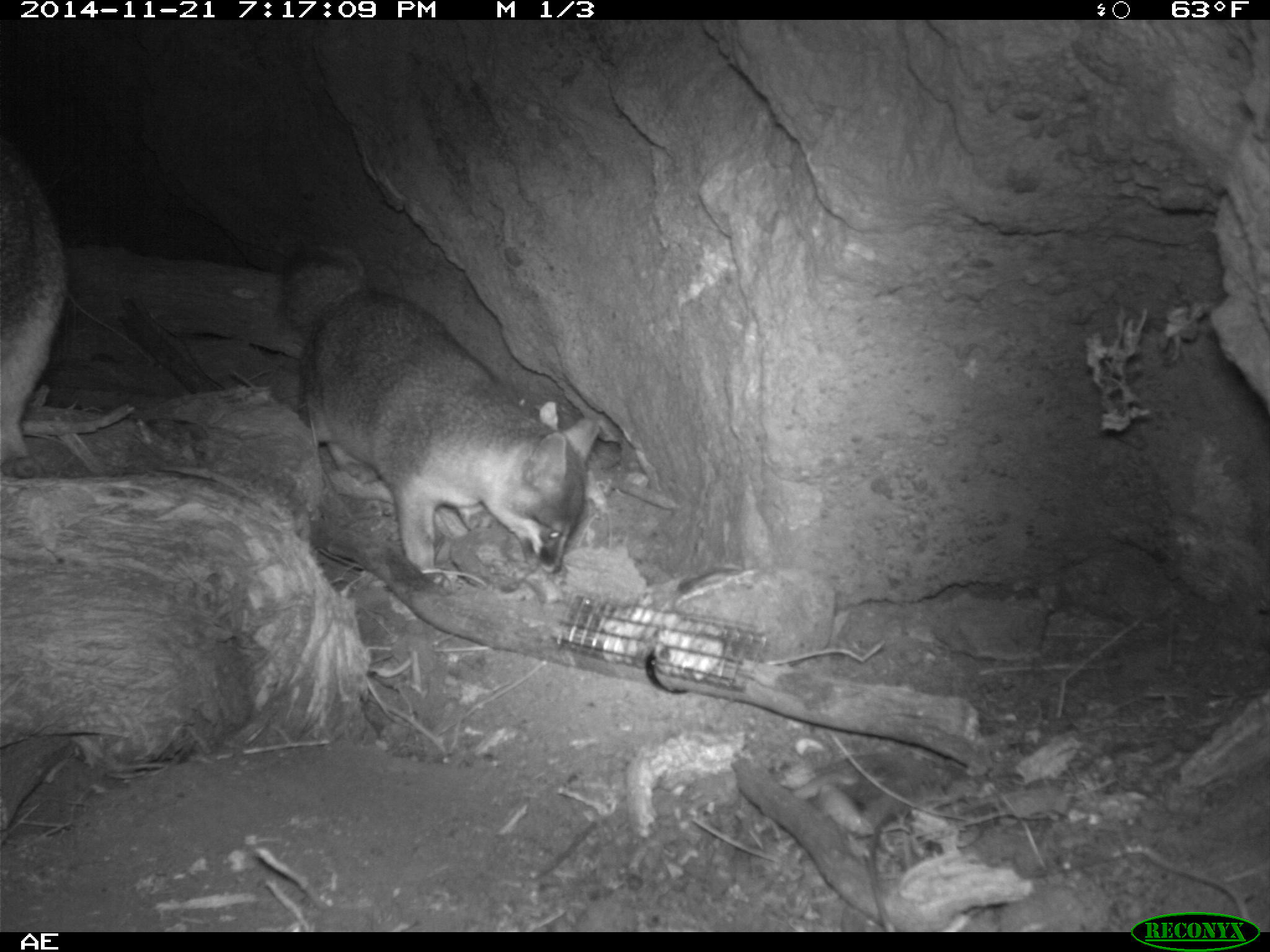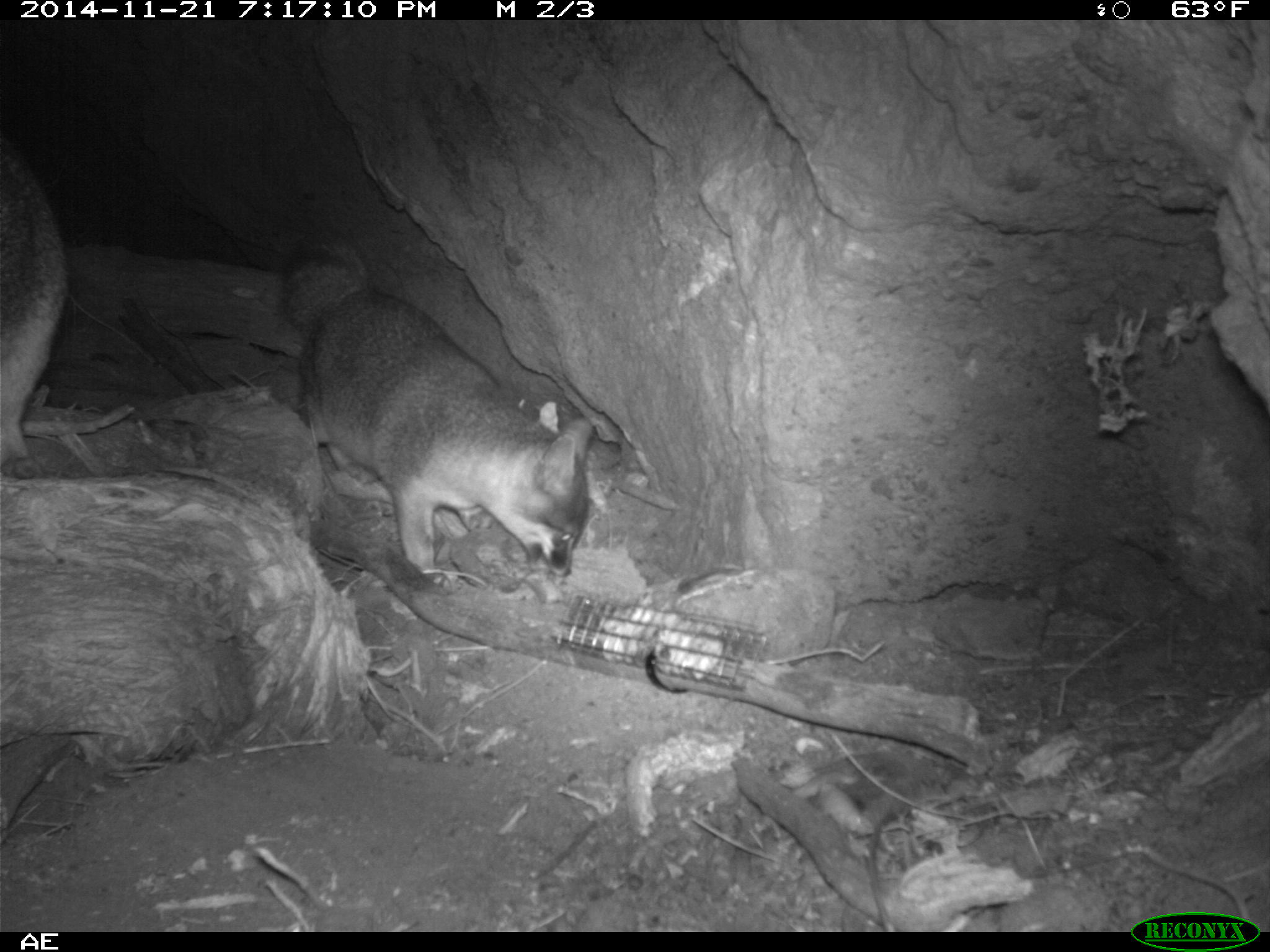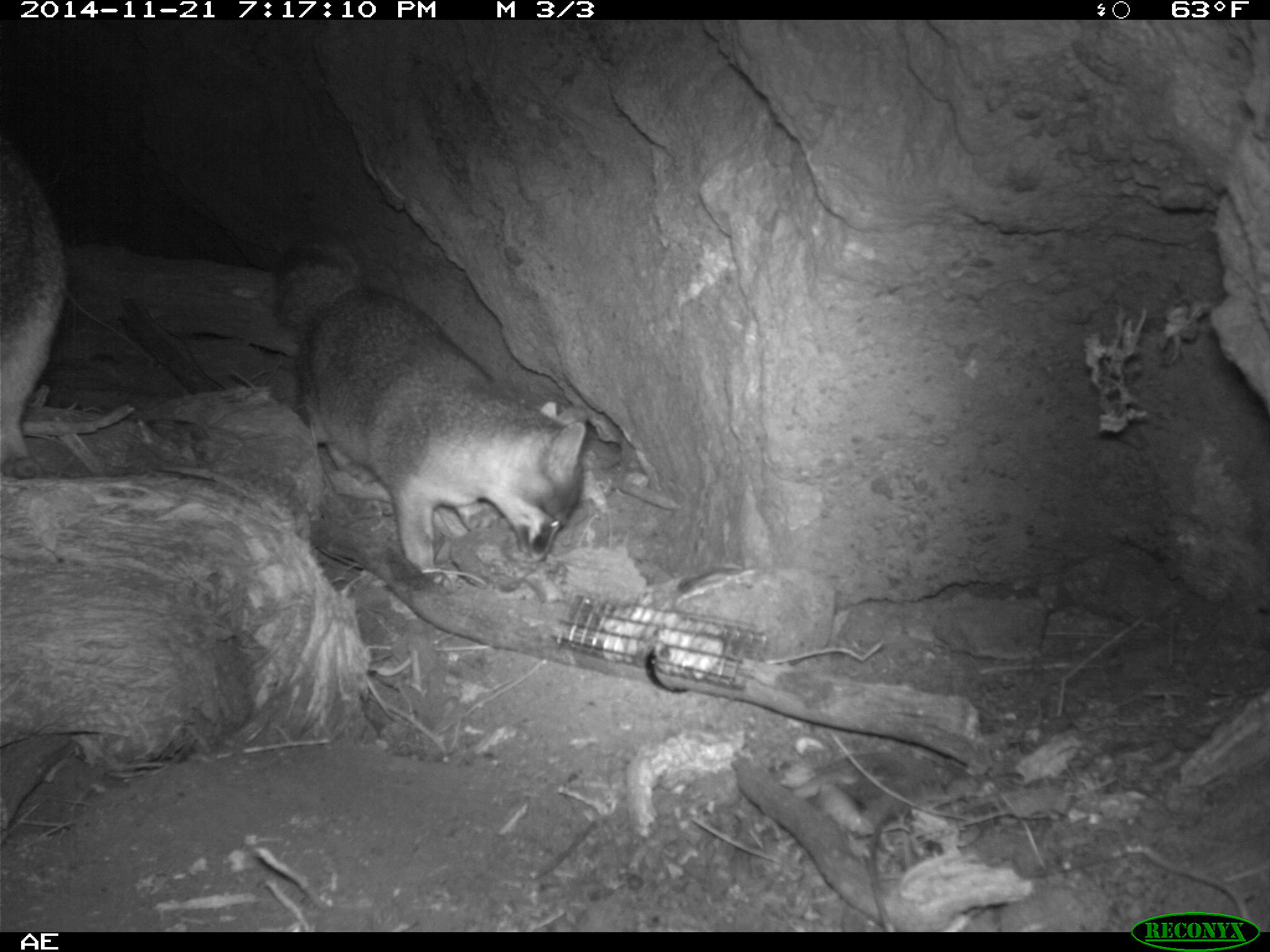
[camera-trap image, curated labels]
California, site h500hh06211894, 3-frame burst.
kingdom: Animalia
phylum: Chordata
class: Mammalia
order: Carnivora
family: Canidae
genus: Urocyon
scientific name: Urocyon littoralis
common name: island fox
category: fox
Fox (island fox) (Urocyon littoralis).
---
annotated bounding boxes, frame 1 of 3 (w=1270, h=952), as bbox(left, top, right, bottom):
fox: bbox(278, 245, 598, 589); bbox(0, 141, 68, 479)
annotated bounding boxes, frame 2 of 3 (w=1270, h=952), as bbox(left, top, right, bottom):
fox: bbox(278, 227, 591, 578); bbox(0, 138, 71, 478)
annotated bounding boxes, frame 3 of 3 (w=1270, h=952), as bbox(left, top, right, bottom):
fox: bbox(271, 236, 587, 578); bbox(0, 139, 66, 478)